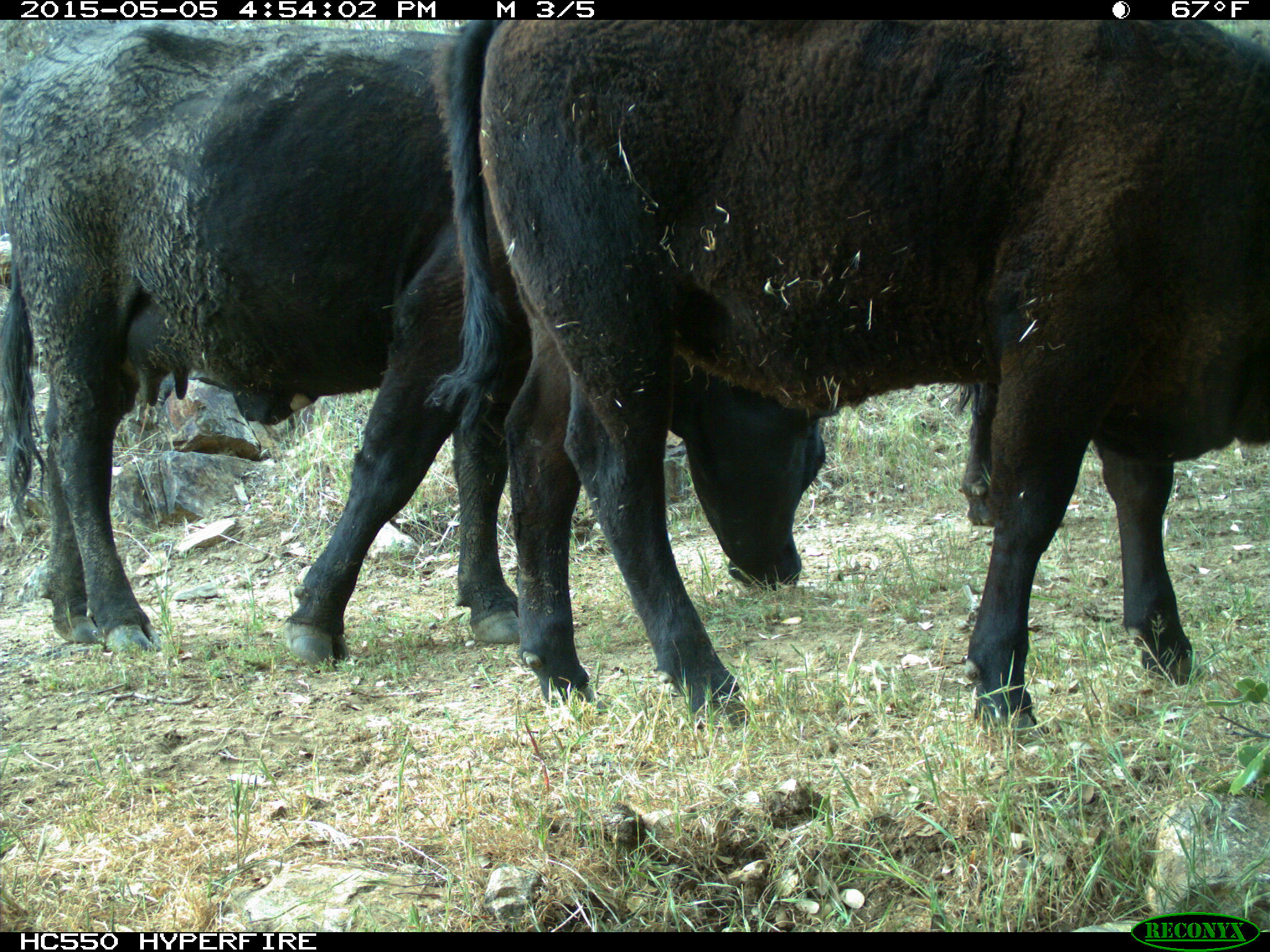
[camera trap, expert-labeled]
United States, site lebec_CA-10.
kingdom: Animalia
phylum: Chordata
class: Mammalia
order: Artiodactyla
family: Bovidae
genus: Bos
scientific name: Bos taurus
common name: domestic cow